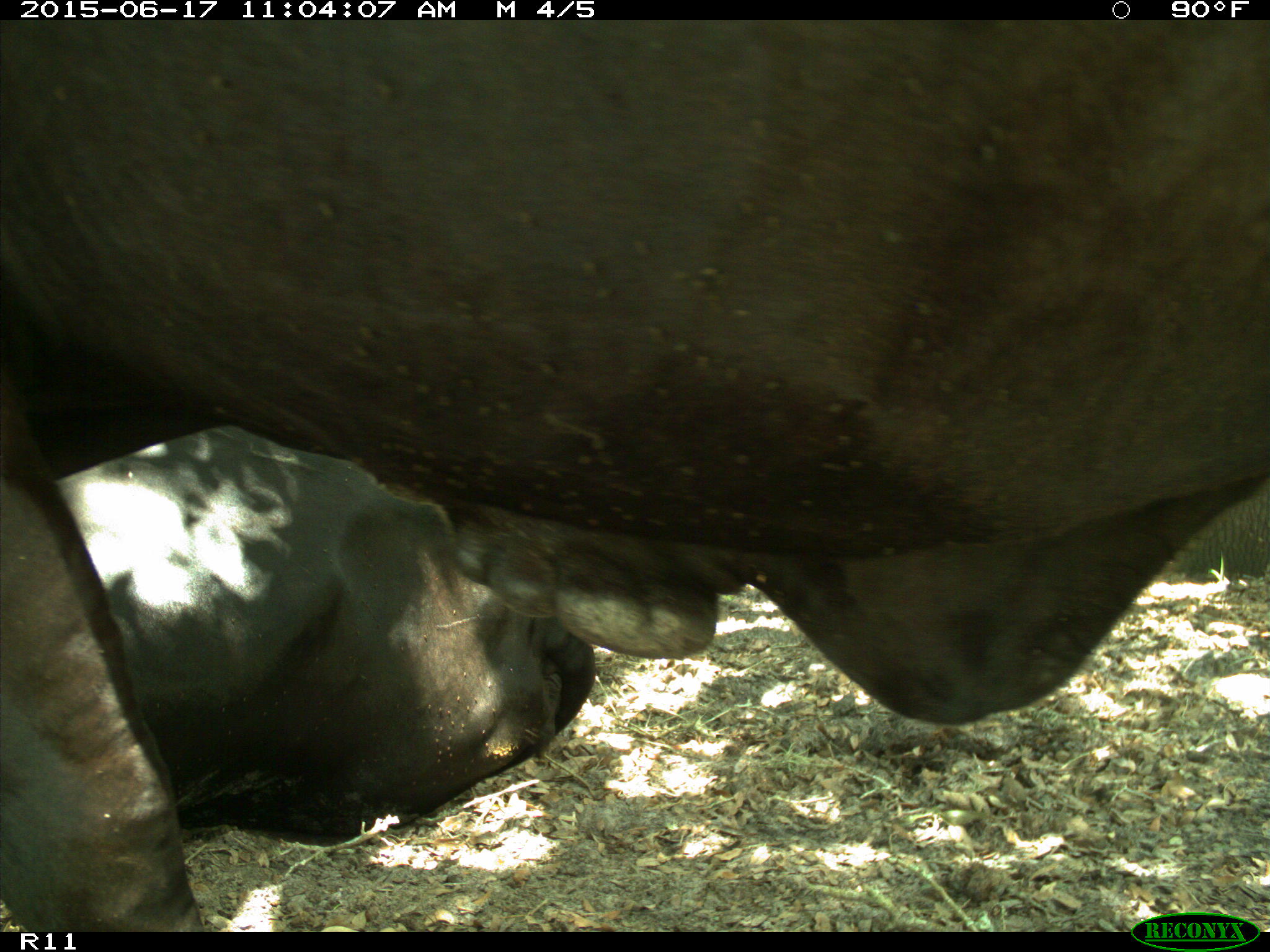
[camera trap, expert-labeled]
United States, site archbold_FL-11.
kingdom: Animalia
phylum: Chordata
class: Mammalia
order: Artiodactyla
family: Bovidae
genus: Bos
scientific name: Bos taurus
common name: domestic cow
Bos taurus (domestic cow).